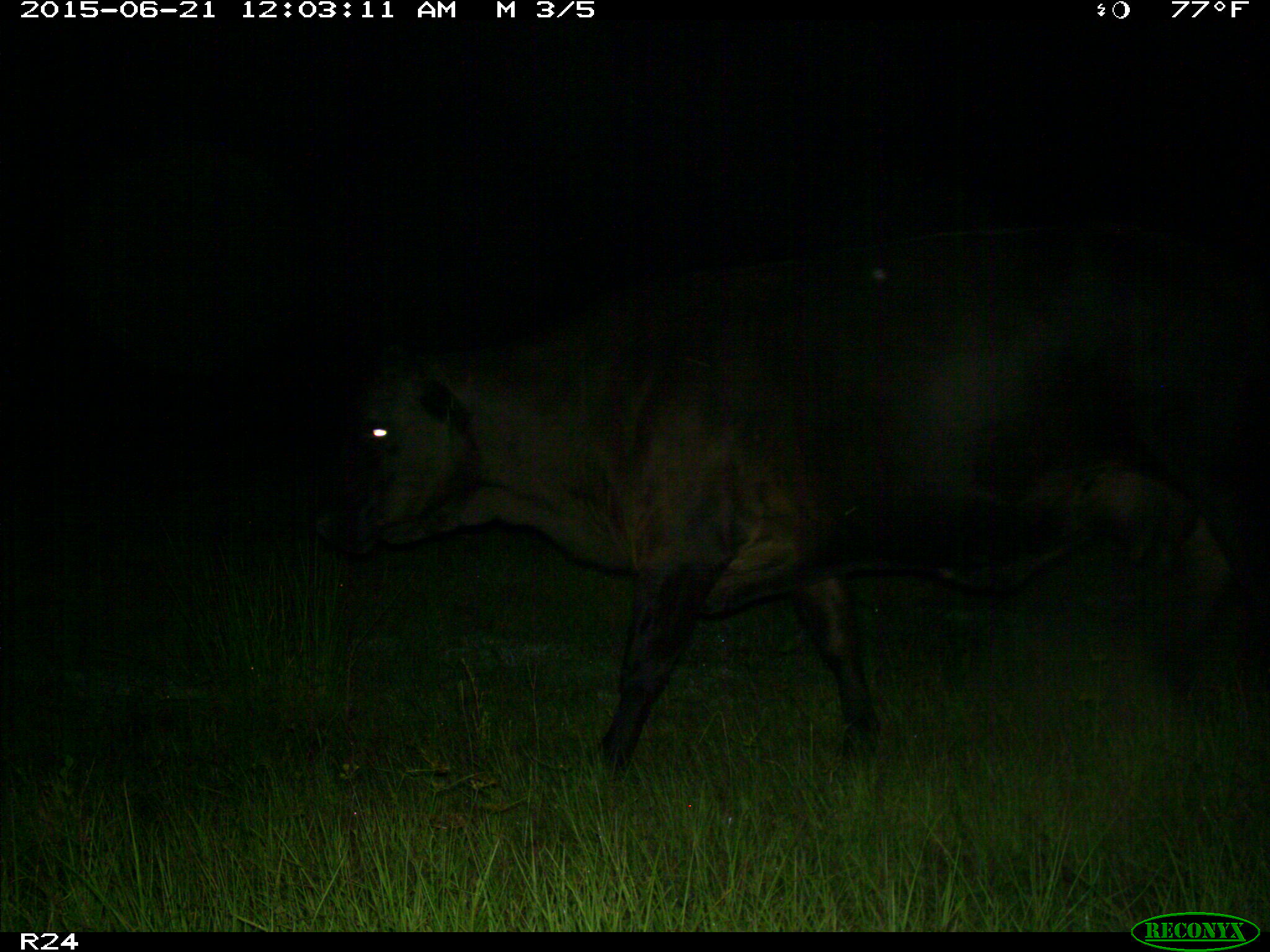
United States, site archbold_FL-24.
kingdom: Animalia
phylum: Chordata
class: Mammalia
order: Artiodactyla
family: Bovidae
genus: Bos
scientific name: Bos taurus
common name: domestic cow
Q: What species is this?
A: Bos taurus (domestic cow).